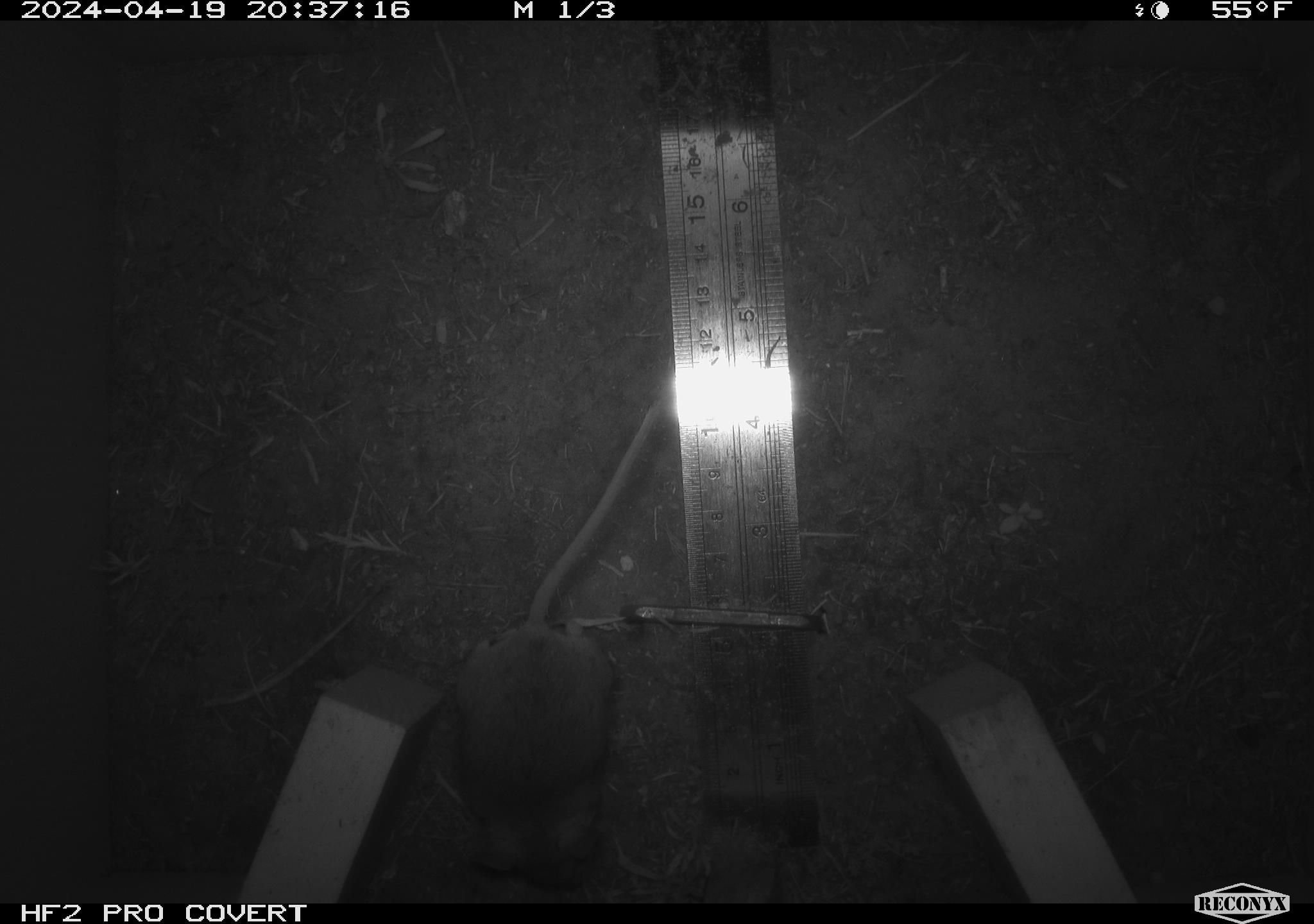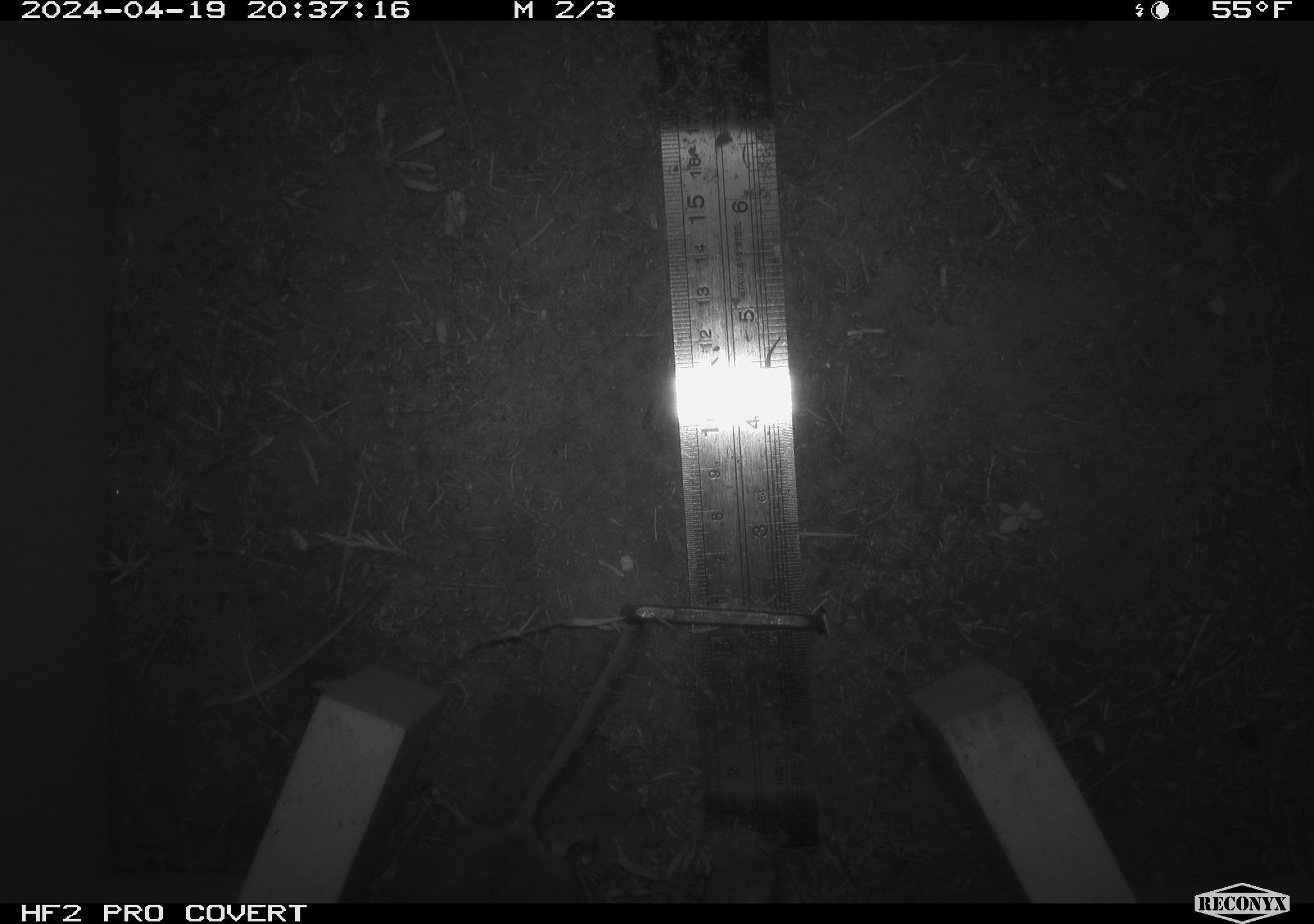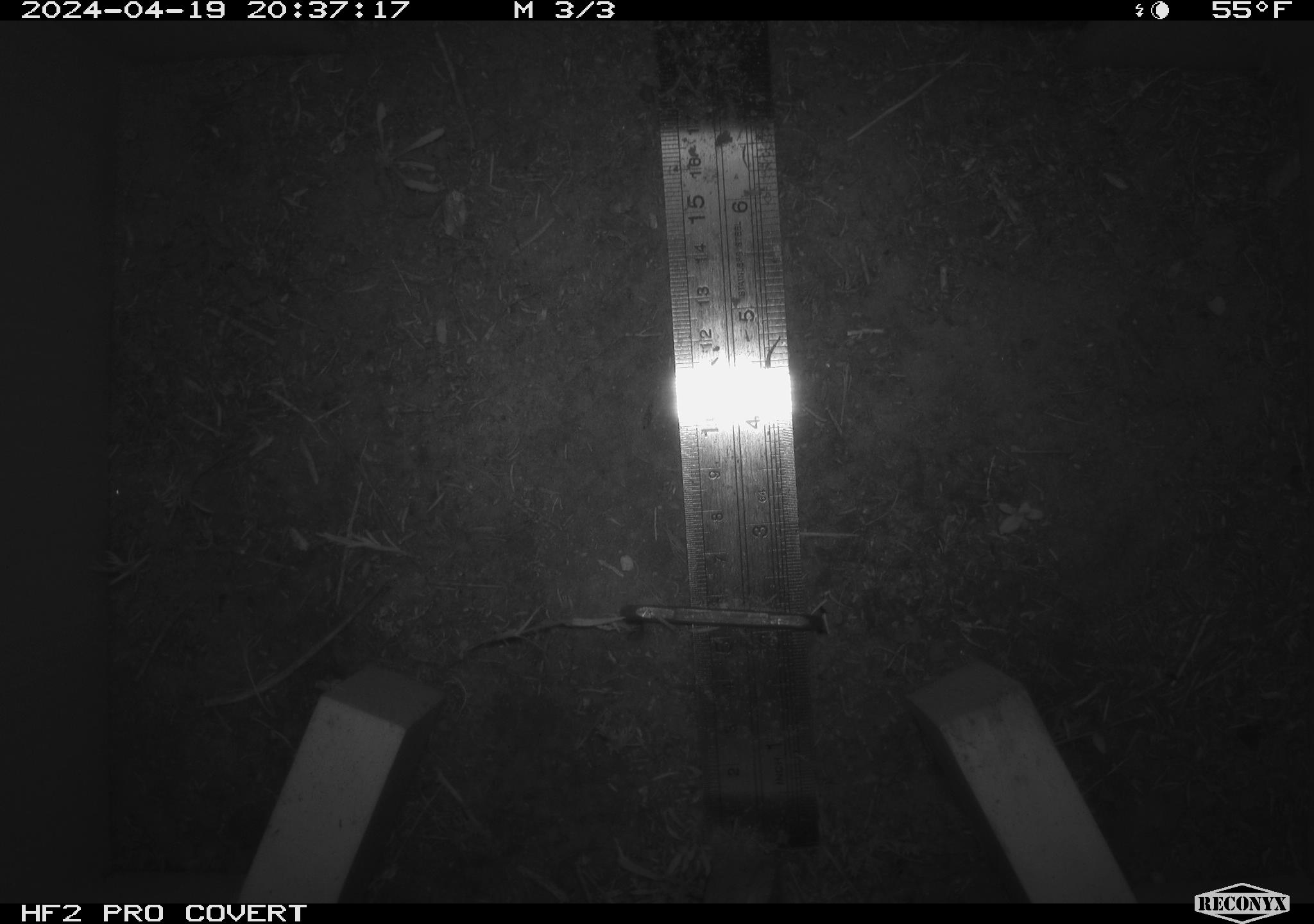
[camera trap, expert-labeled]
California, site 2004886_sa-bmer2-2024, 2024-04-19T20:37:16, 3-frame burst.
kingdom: Animalia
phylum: Chordata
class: Mammalia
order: Rodentia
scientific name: Rodentia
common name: mouse species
Mouse species (Rodentia).